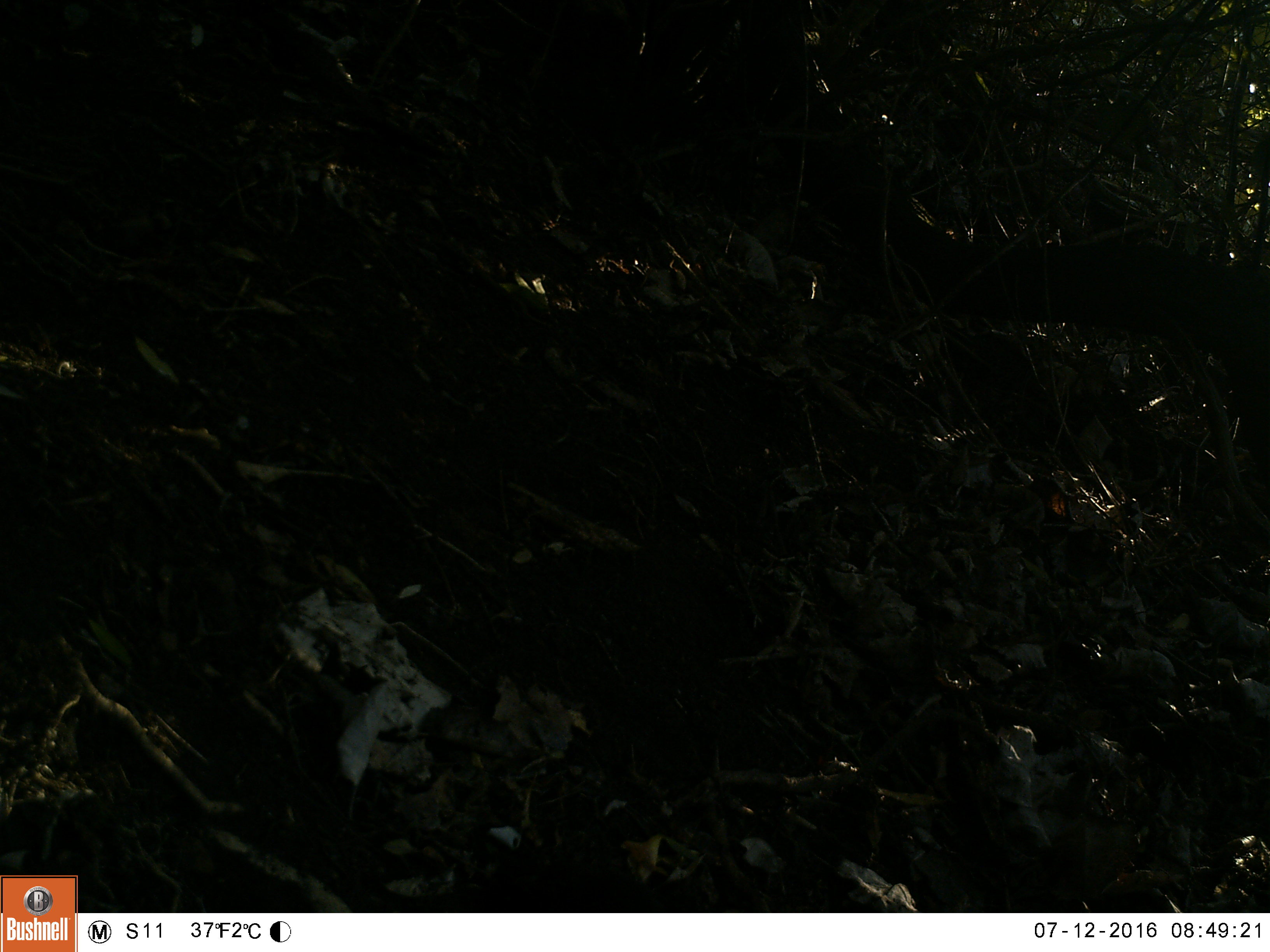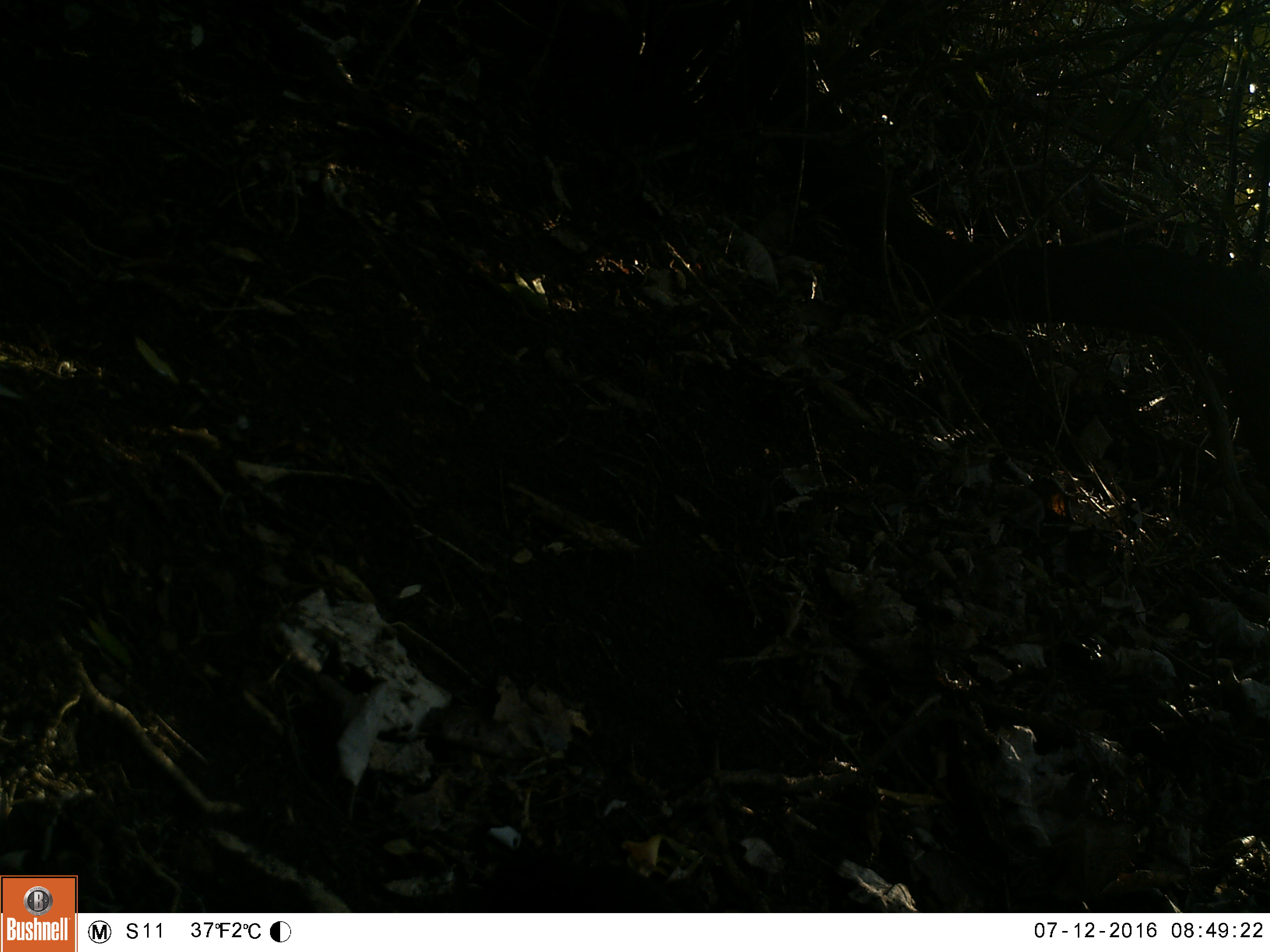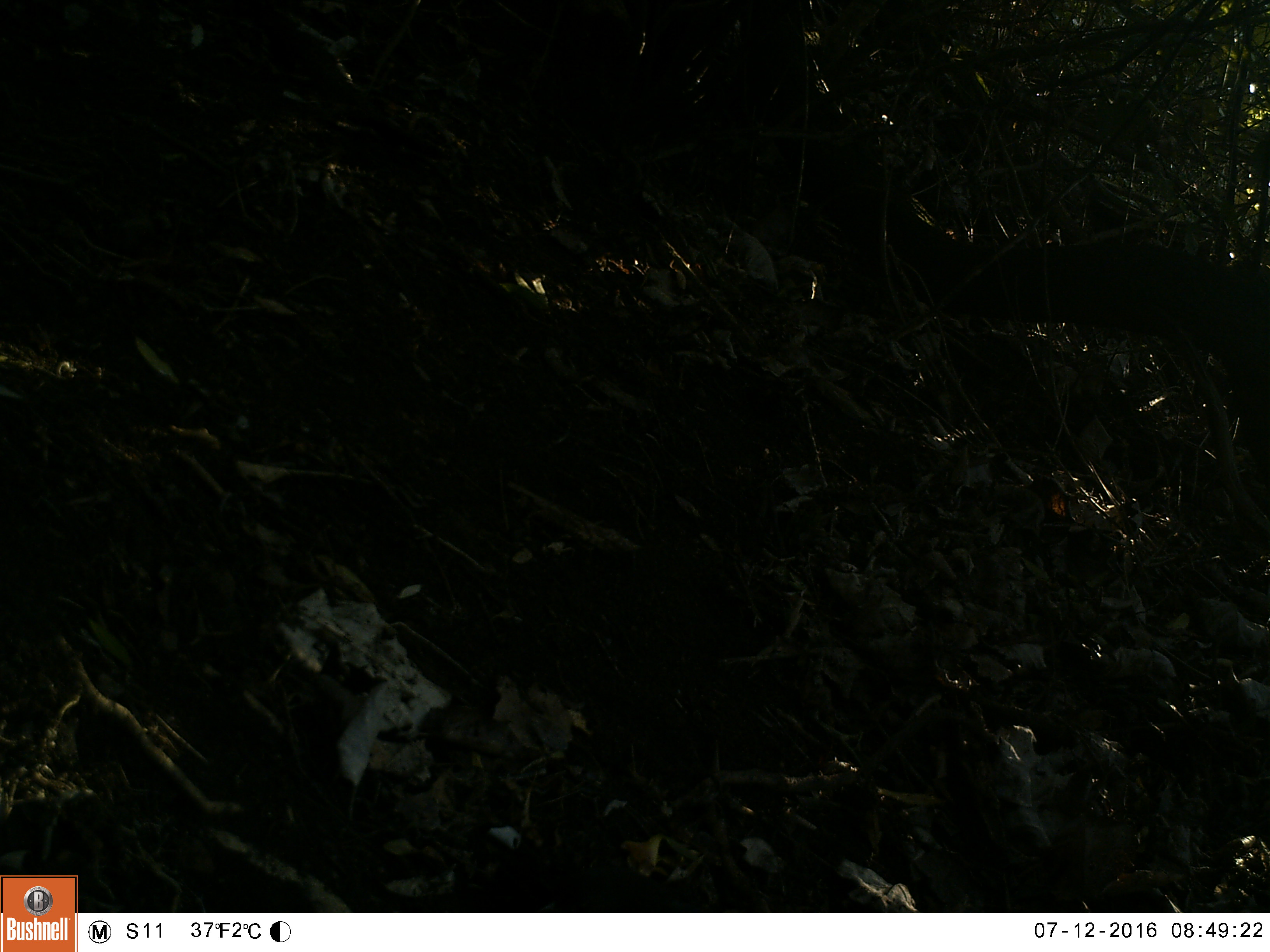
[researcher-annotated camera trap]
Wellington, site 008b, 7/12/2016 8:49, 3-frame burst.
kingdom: Animalia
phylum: Chordata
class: Aves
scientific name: Aves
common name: bird